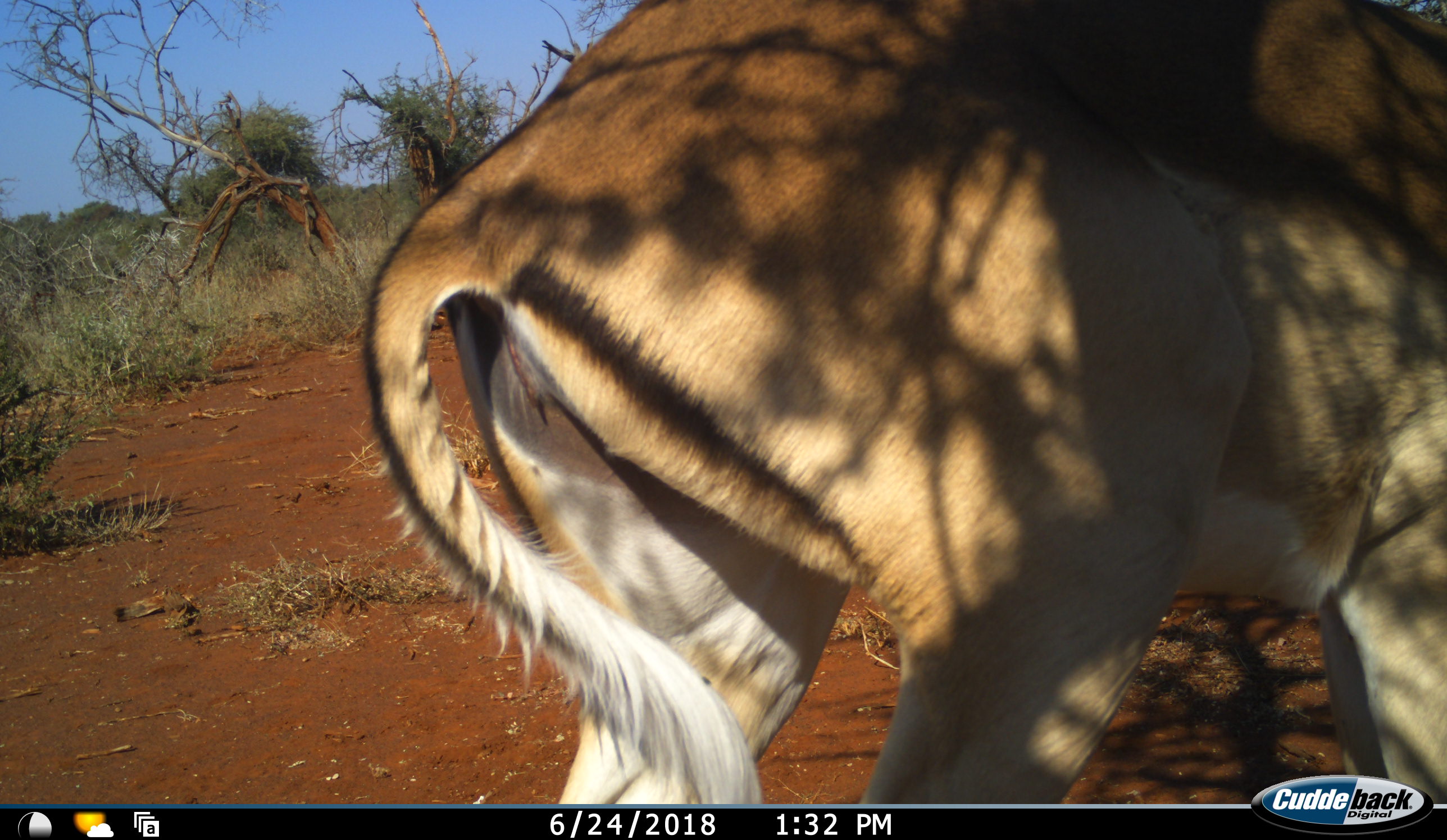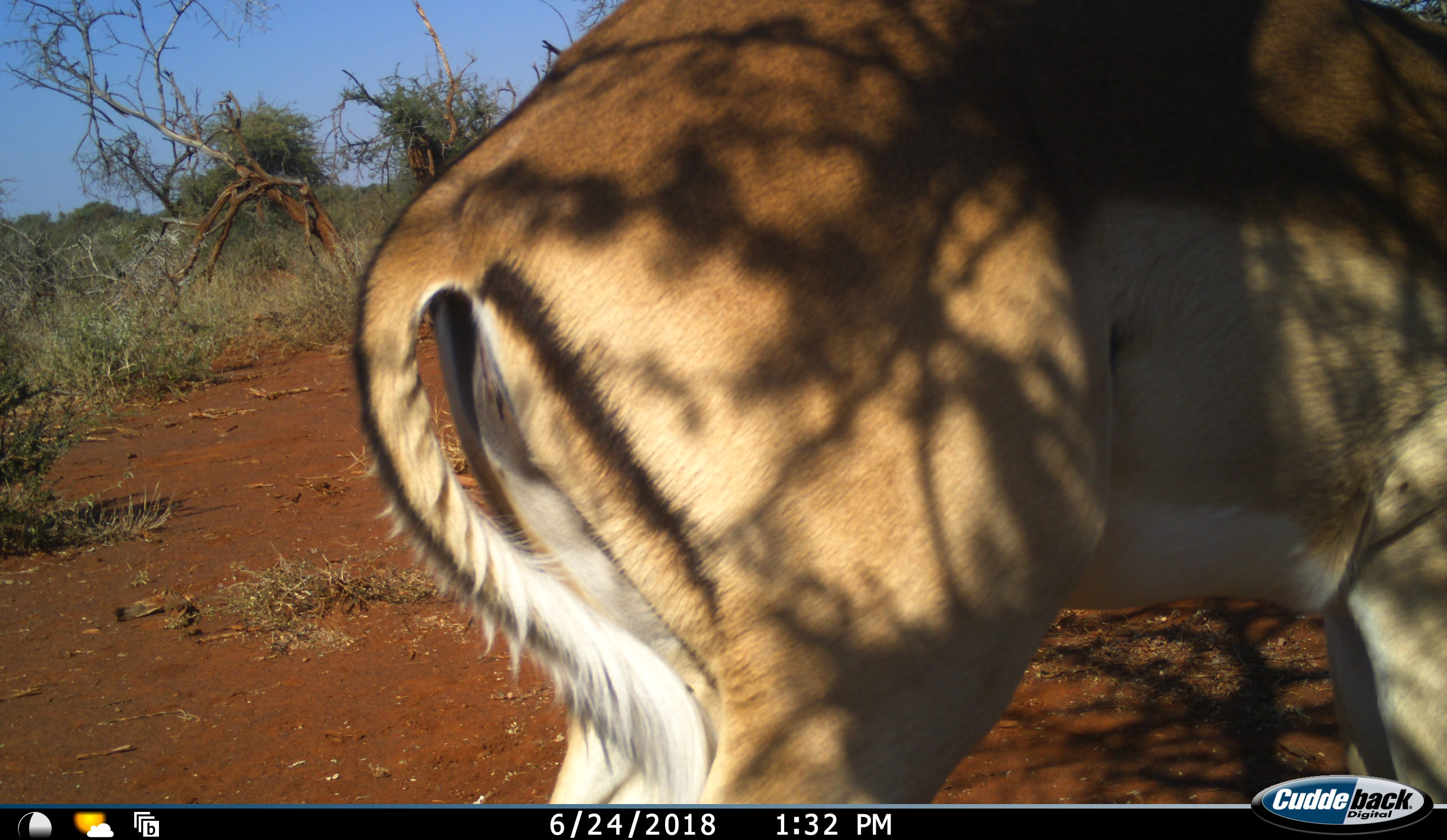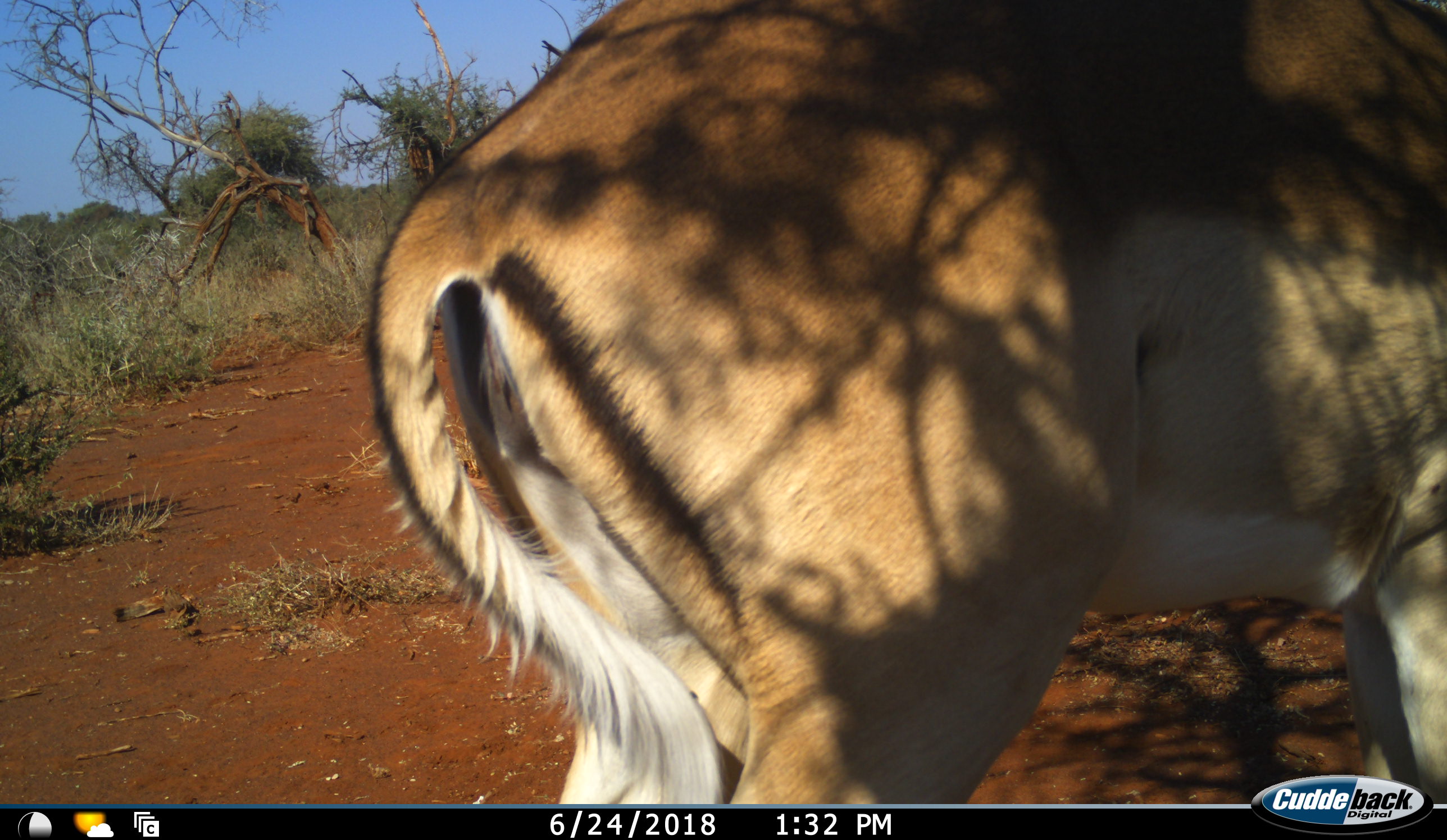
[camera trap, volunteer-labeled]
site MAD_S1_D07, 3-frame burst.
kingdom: Animalia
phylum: Chordata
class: Mammalia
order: Artiodactyla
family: Bovidae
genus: Aepyceros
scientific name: Aepyceros melampus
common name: impala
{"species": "impala (Aepyceros melampus)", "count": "1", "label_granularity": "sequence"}